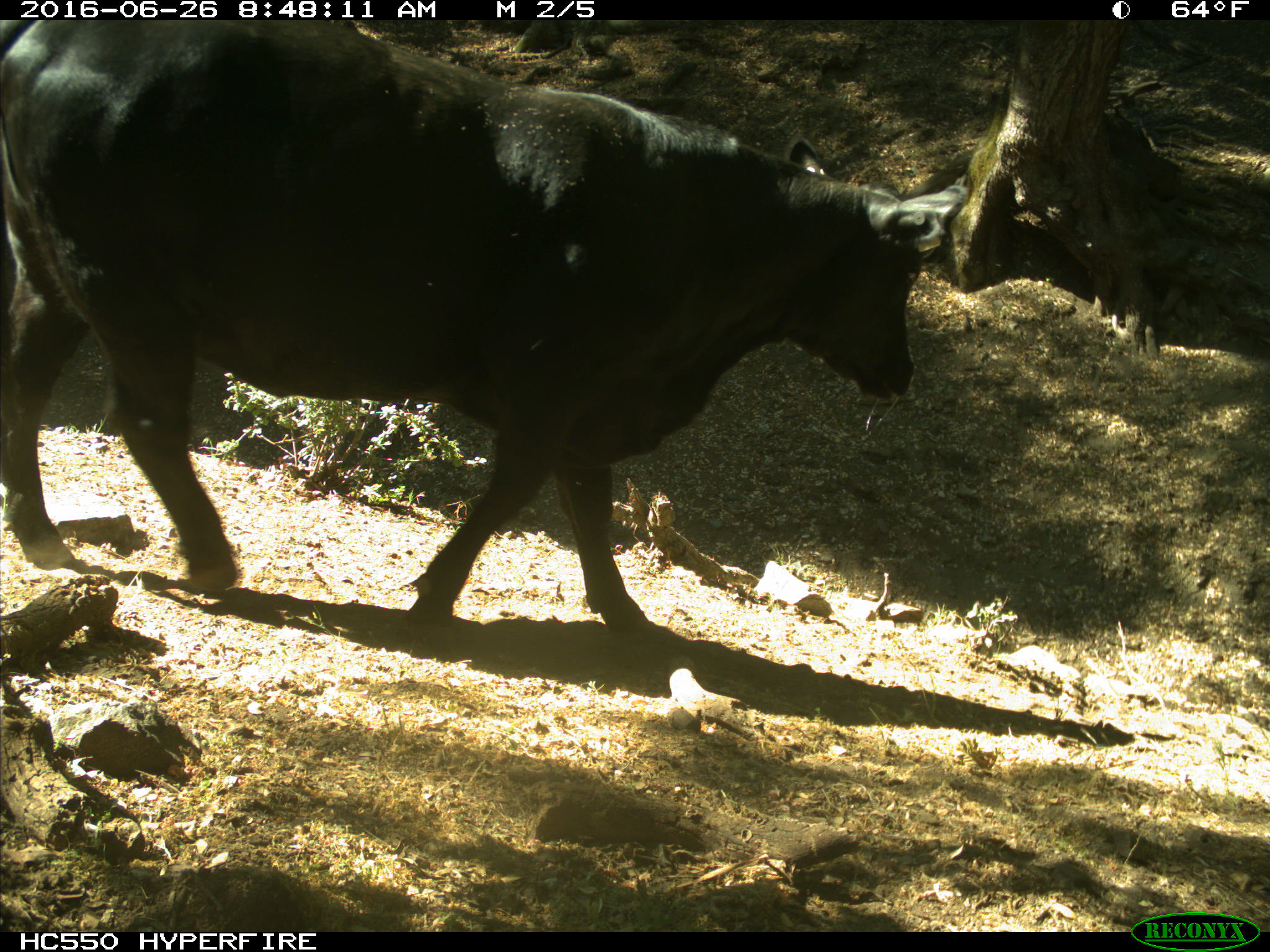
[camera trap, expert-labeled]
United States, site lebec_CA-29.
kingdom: Animalia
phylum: Chordata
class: Mammalia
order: Artiodactyla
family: Bovidae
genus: Bos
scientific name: Bos taurus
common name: domestic cow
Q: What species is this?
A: Bos taurus (domestic cow).